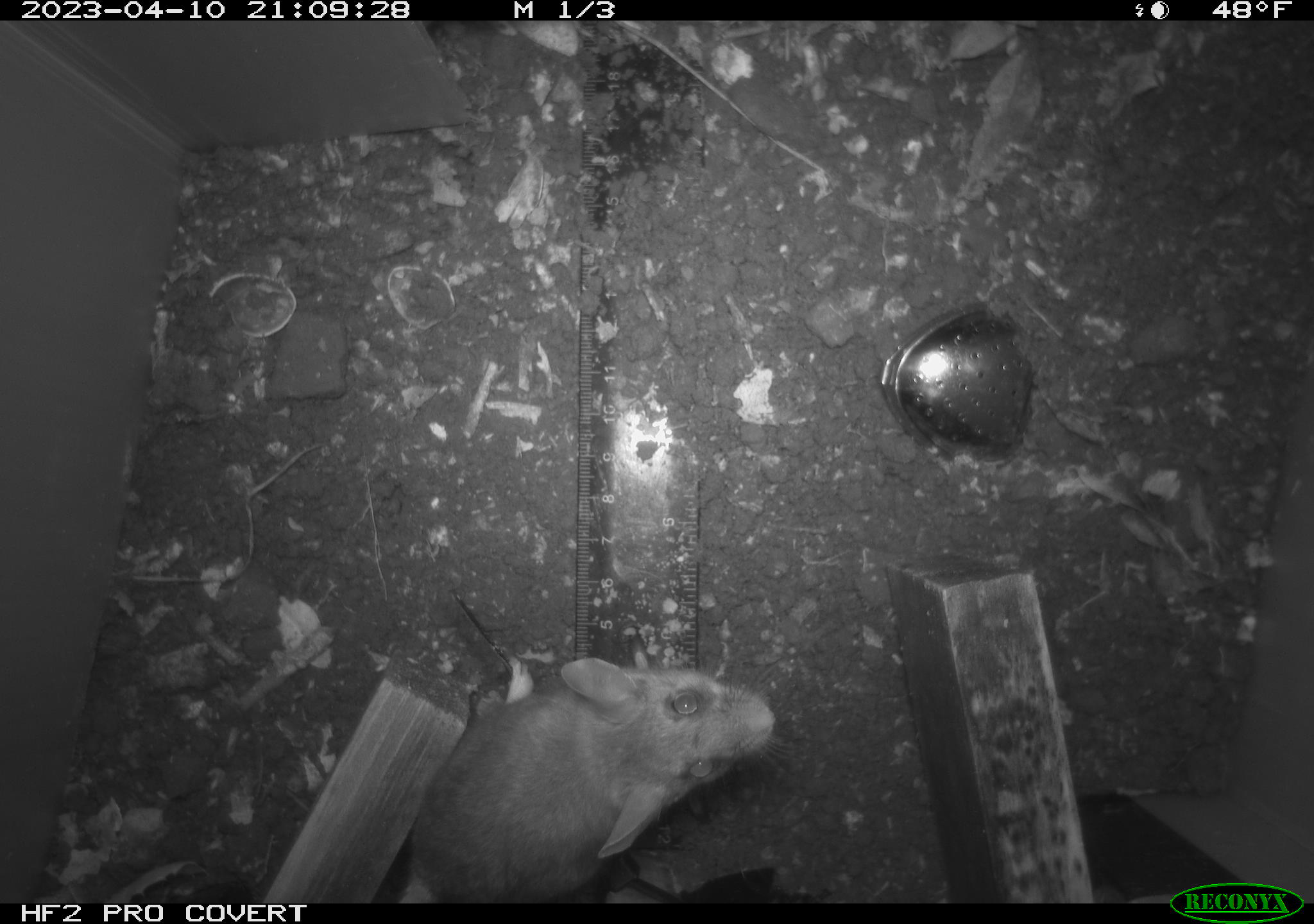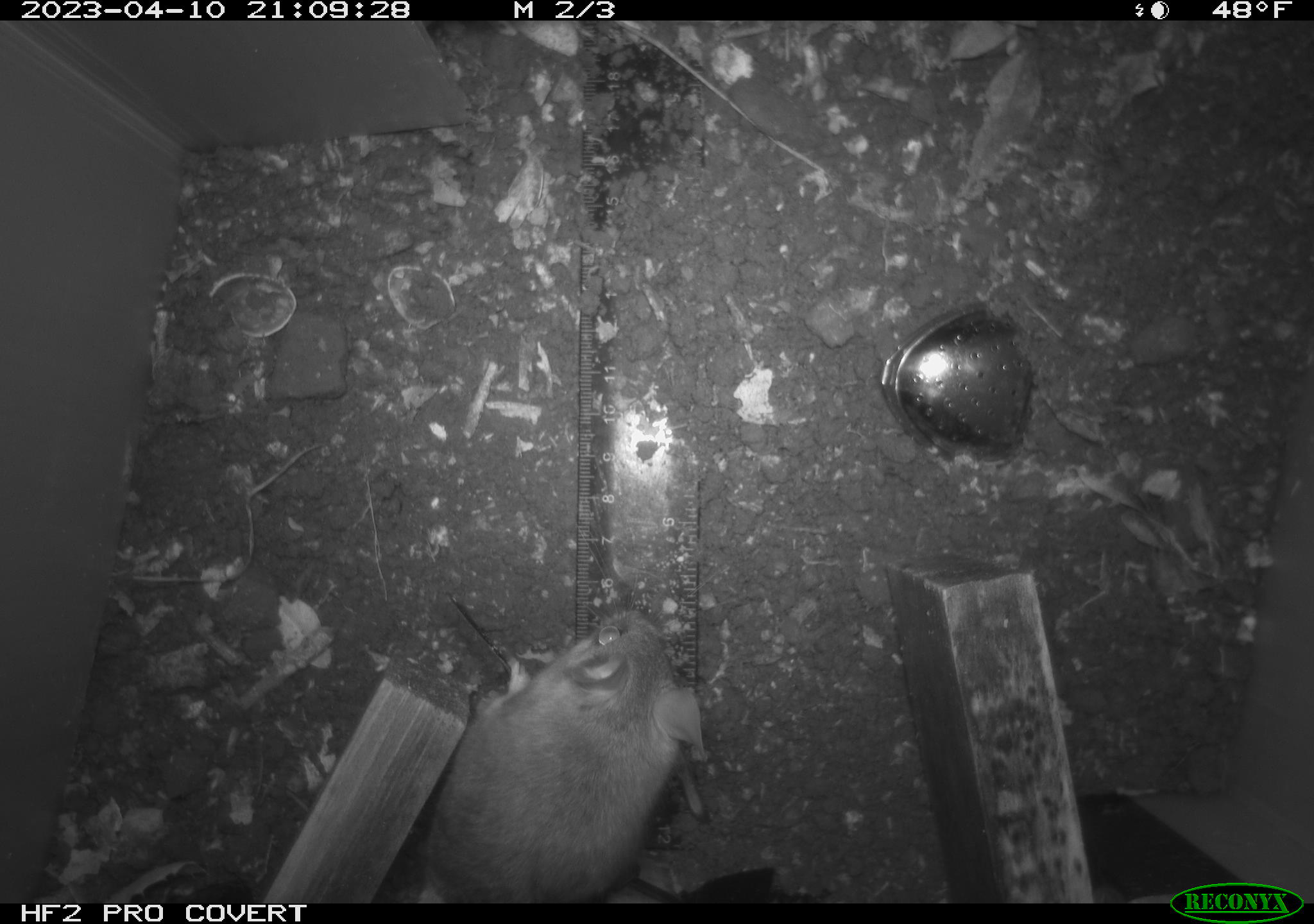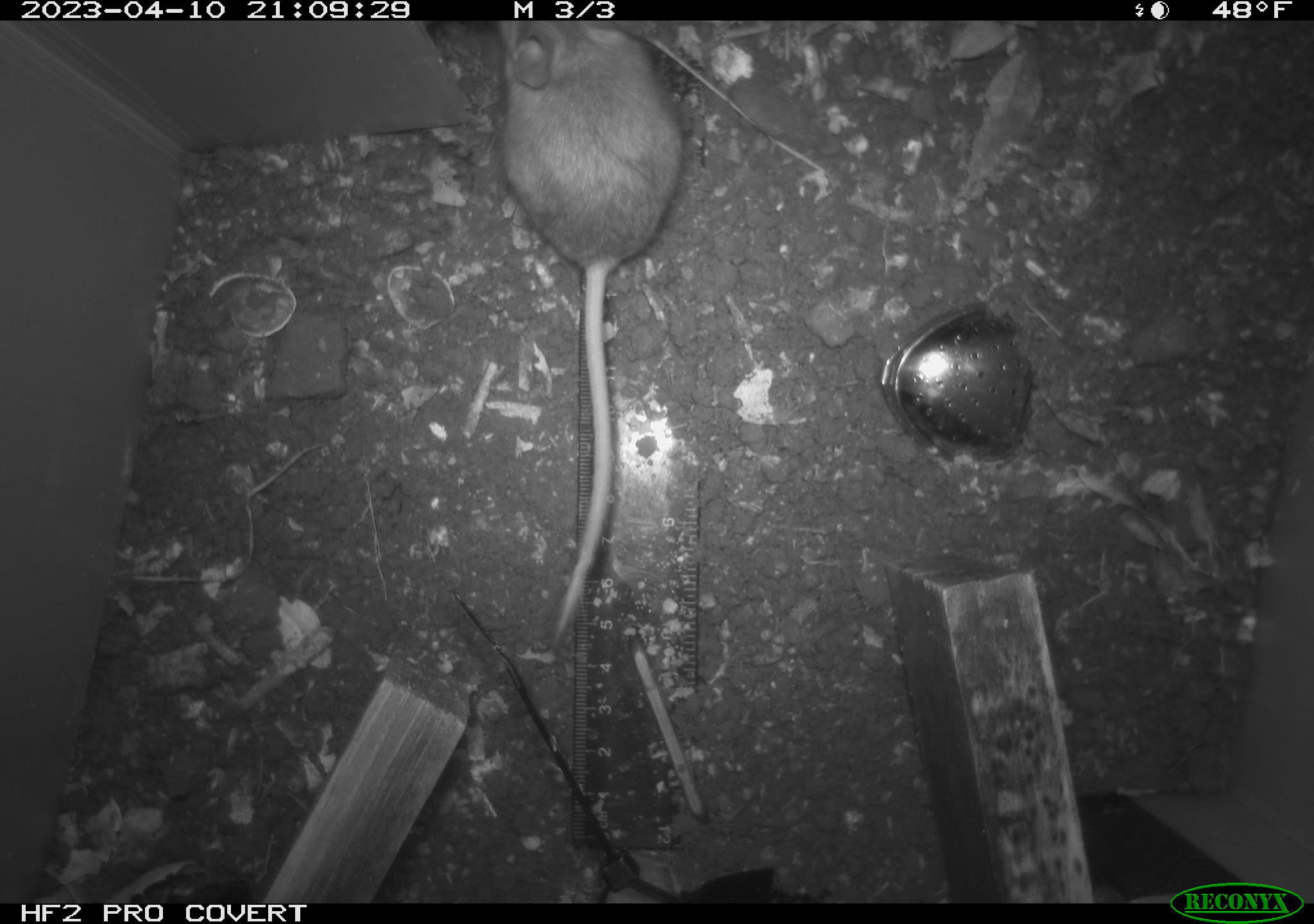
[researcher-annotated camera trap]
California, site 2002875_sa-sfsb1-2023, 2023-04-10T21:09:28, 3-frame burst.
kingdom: Animalia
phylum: Chordata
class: Mammalia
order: Rodentia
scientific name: Rodentia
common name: mouse species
Mouse species (Rodentia).